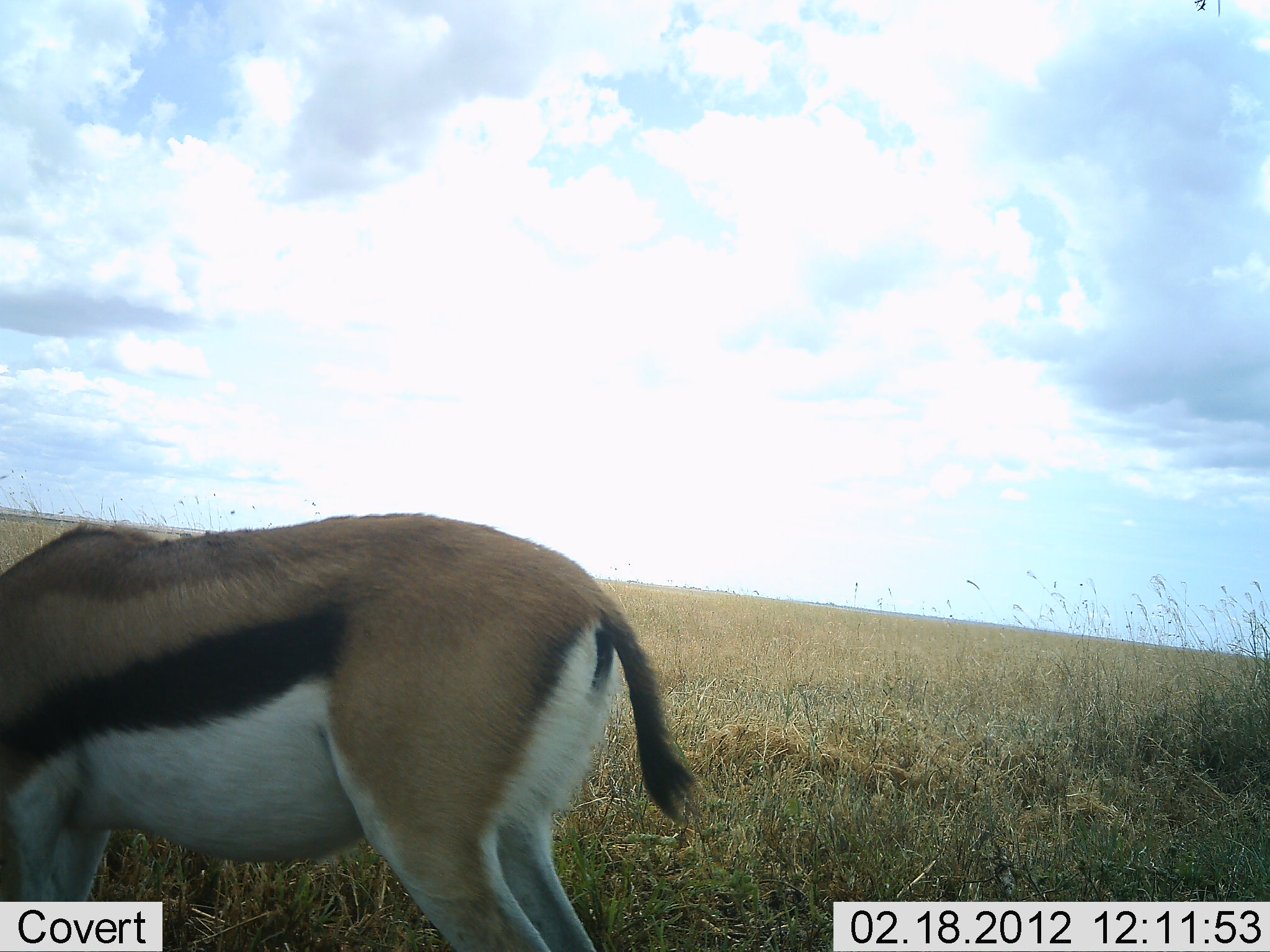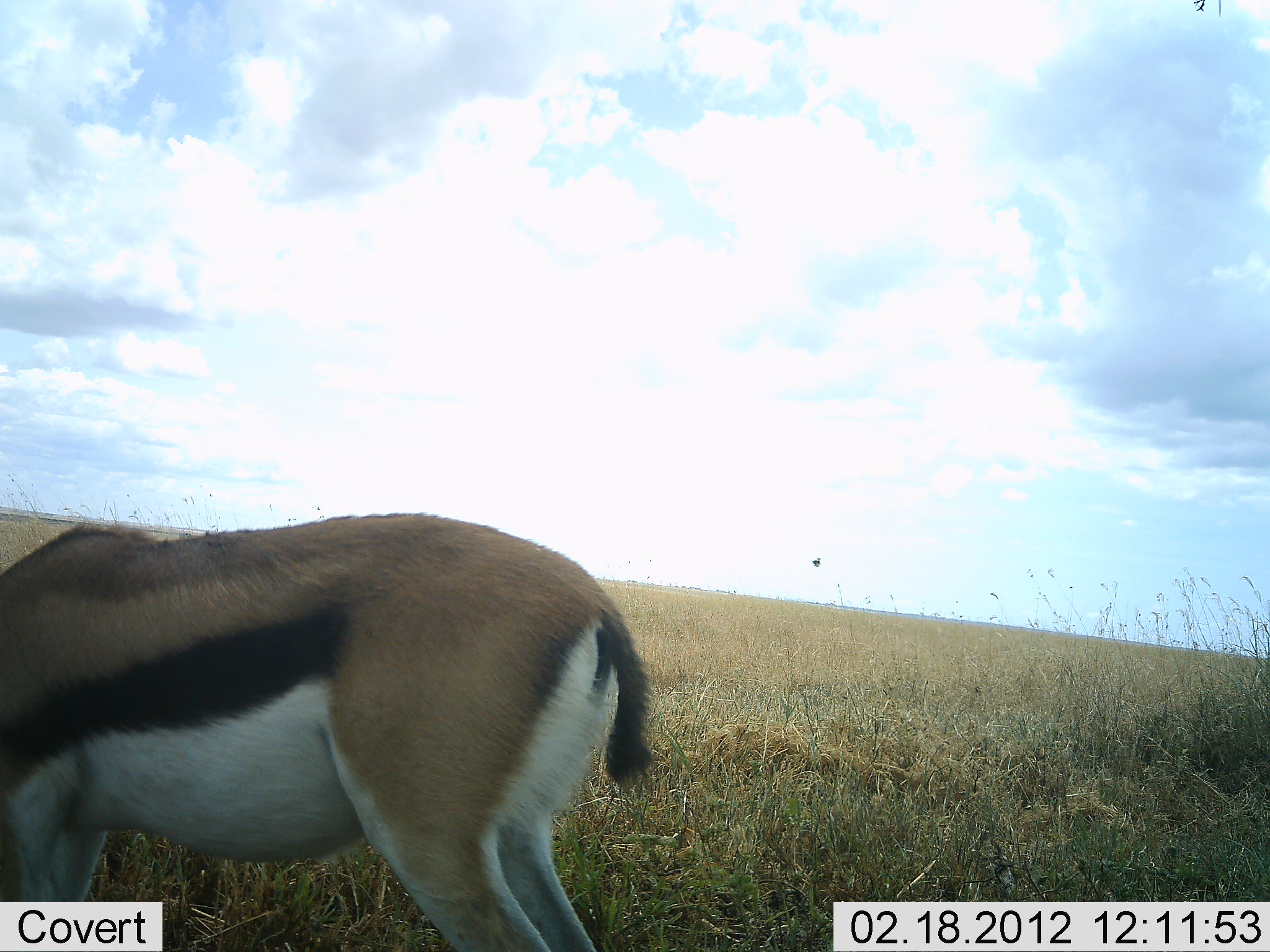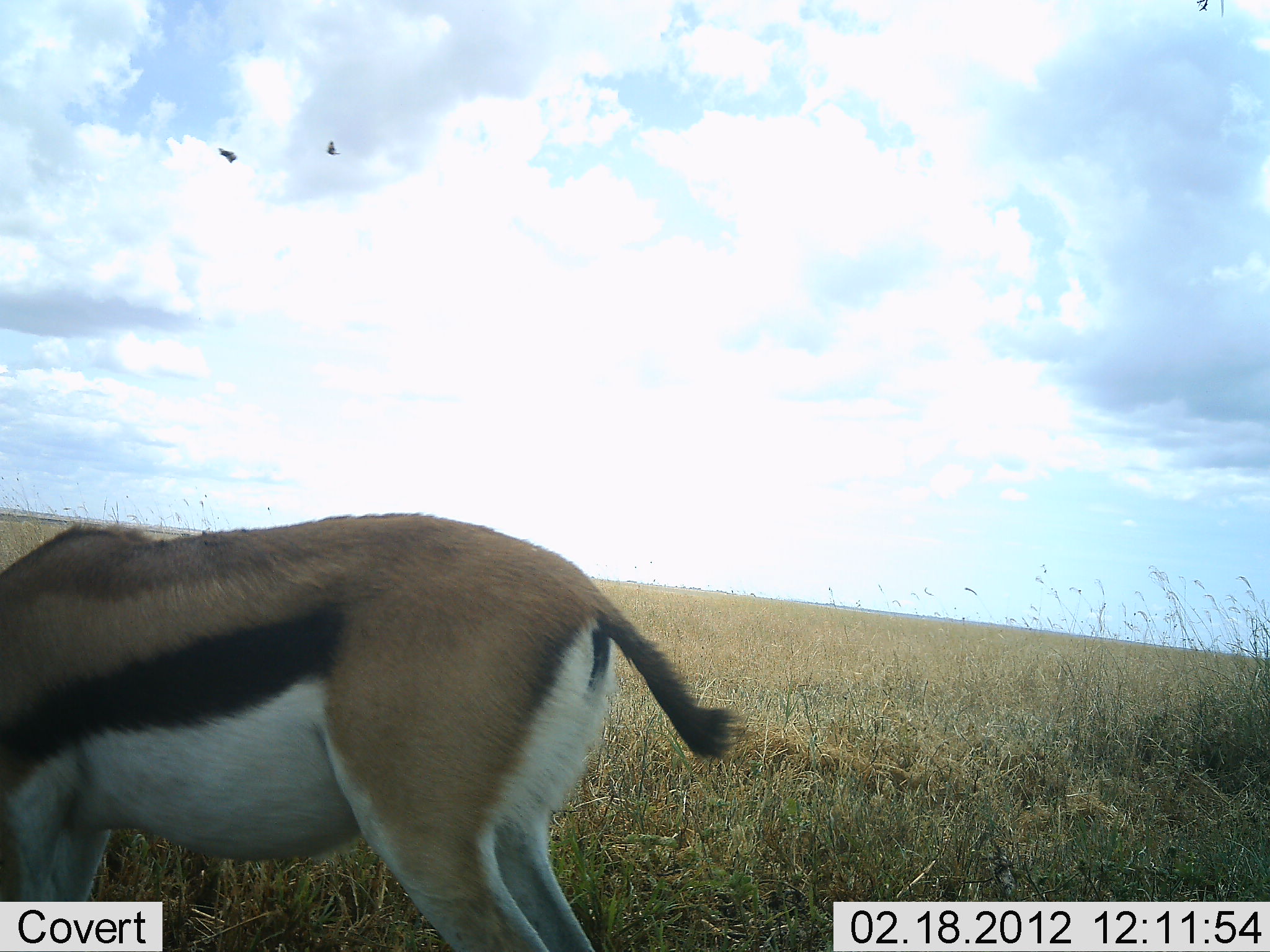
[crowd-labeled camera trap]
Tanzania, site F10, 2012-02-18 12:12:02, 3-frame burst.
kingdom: Animalia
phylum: Chordata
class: Mammalia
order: Artiodactyla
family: Bovidae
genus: Eudorcas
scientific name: Eudorcas thomsonii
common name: thomson's gazelle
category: gazellethomsons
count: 1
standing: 50%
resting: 0%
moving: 6%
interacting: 0%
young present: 0%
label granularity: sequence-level